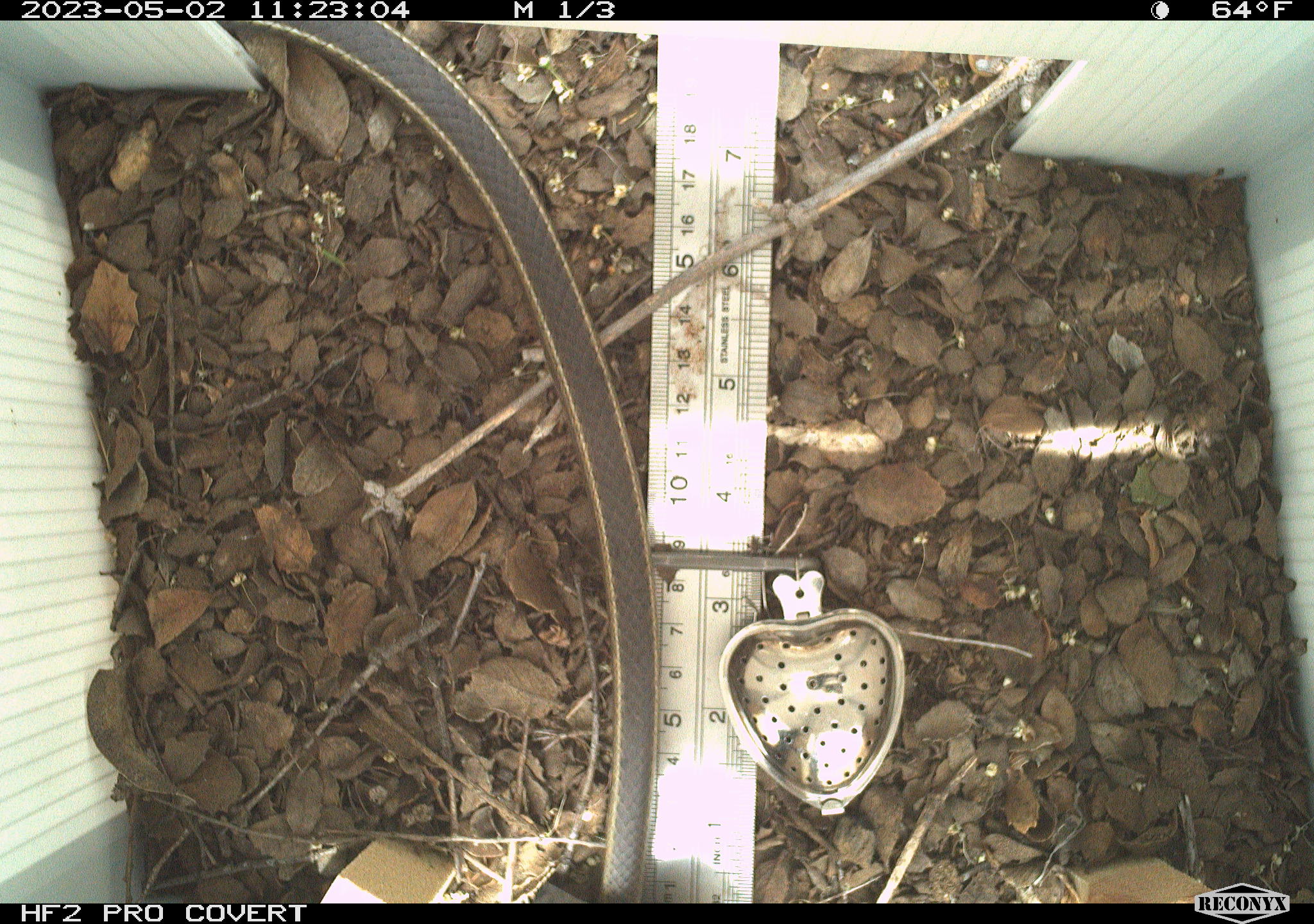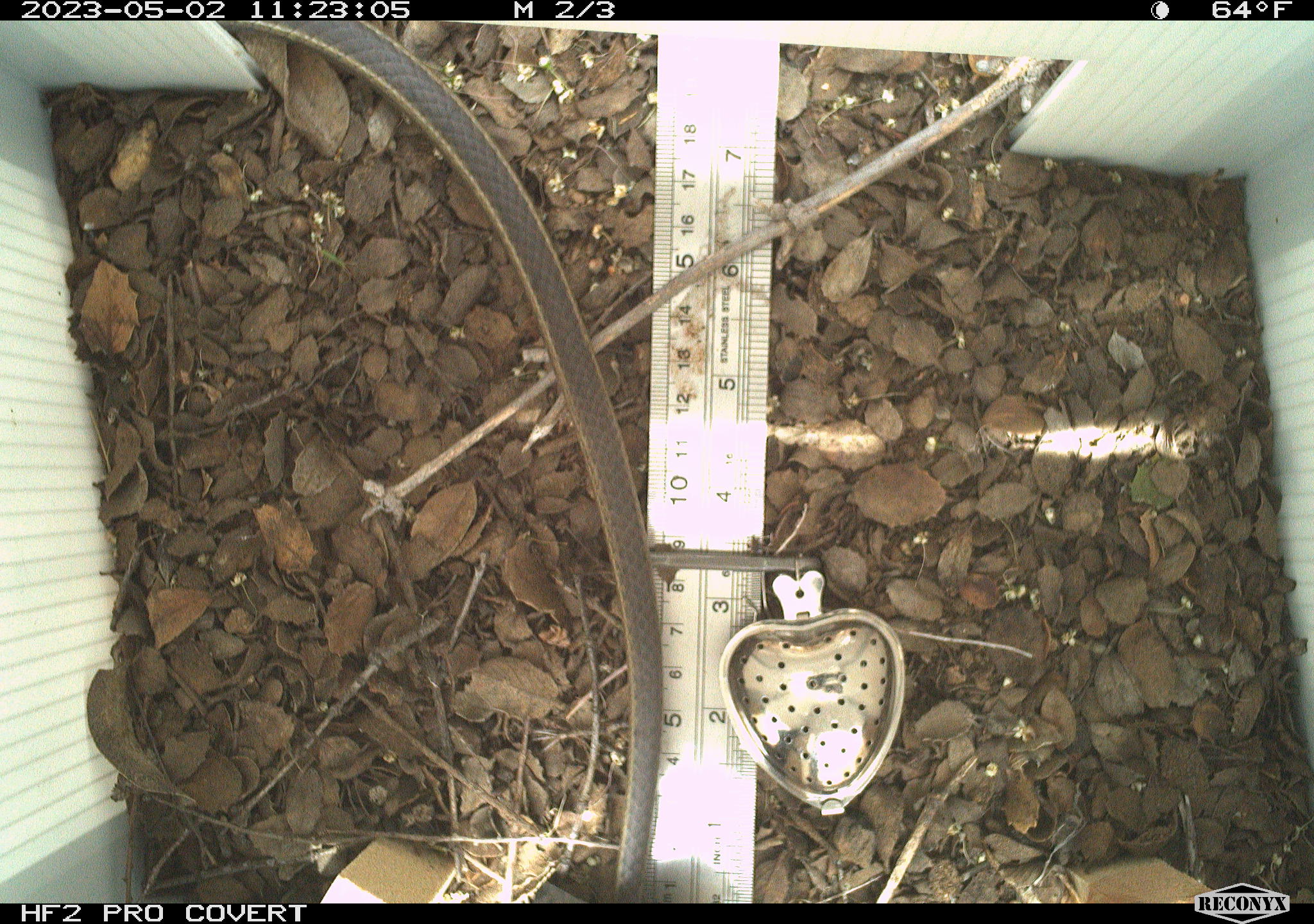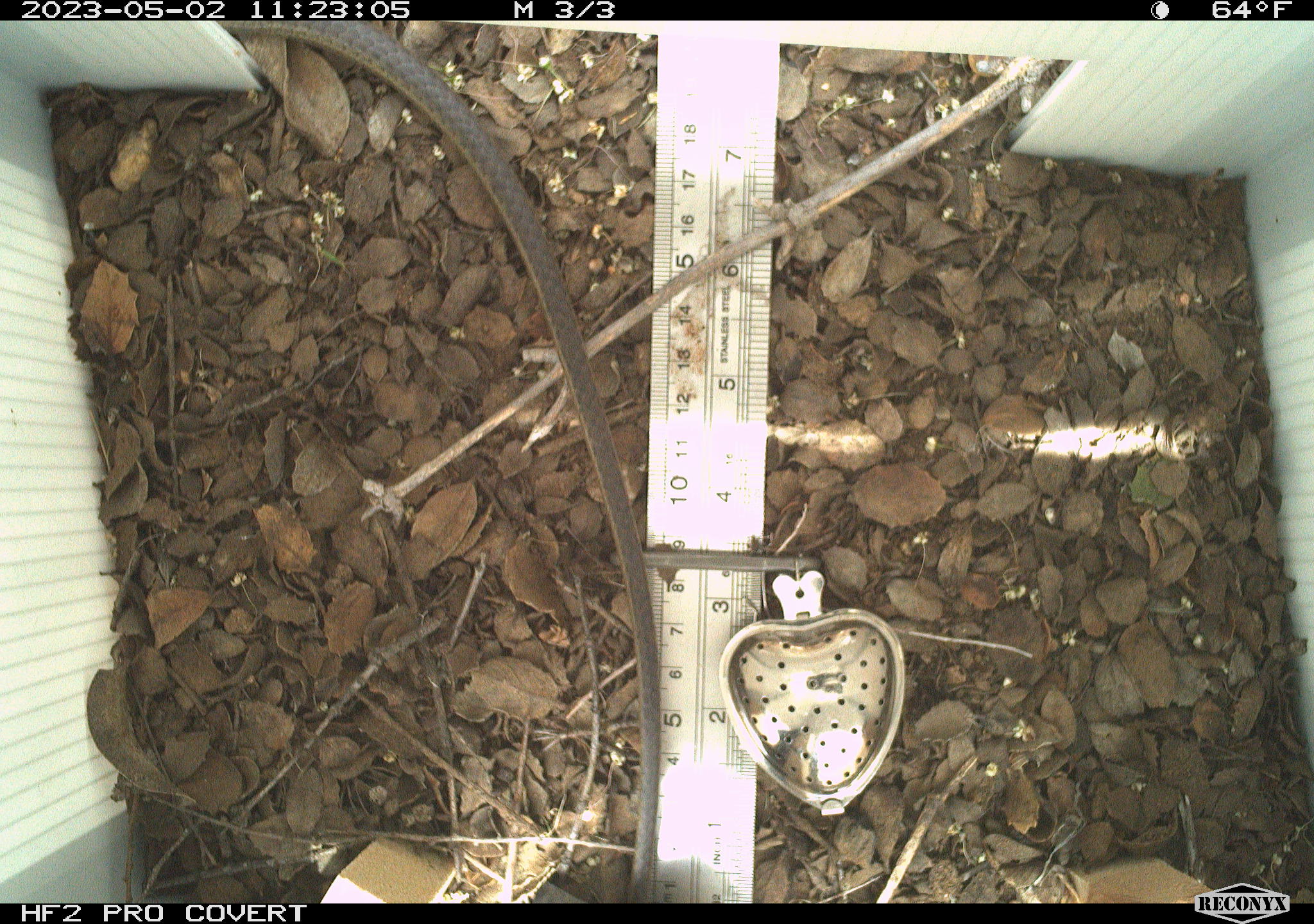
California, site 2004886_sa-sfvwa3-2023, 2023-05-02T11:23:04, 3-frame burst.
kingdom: Animalia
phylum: Chordata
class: Reptilia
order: Squamata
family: Colubridae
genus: Masticophis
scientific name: Masticophis lateralis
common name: striped racer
Striped racer (Masticophis lateralis).